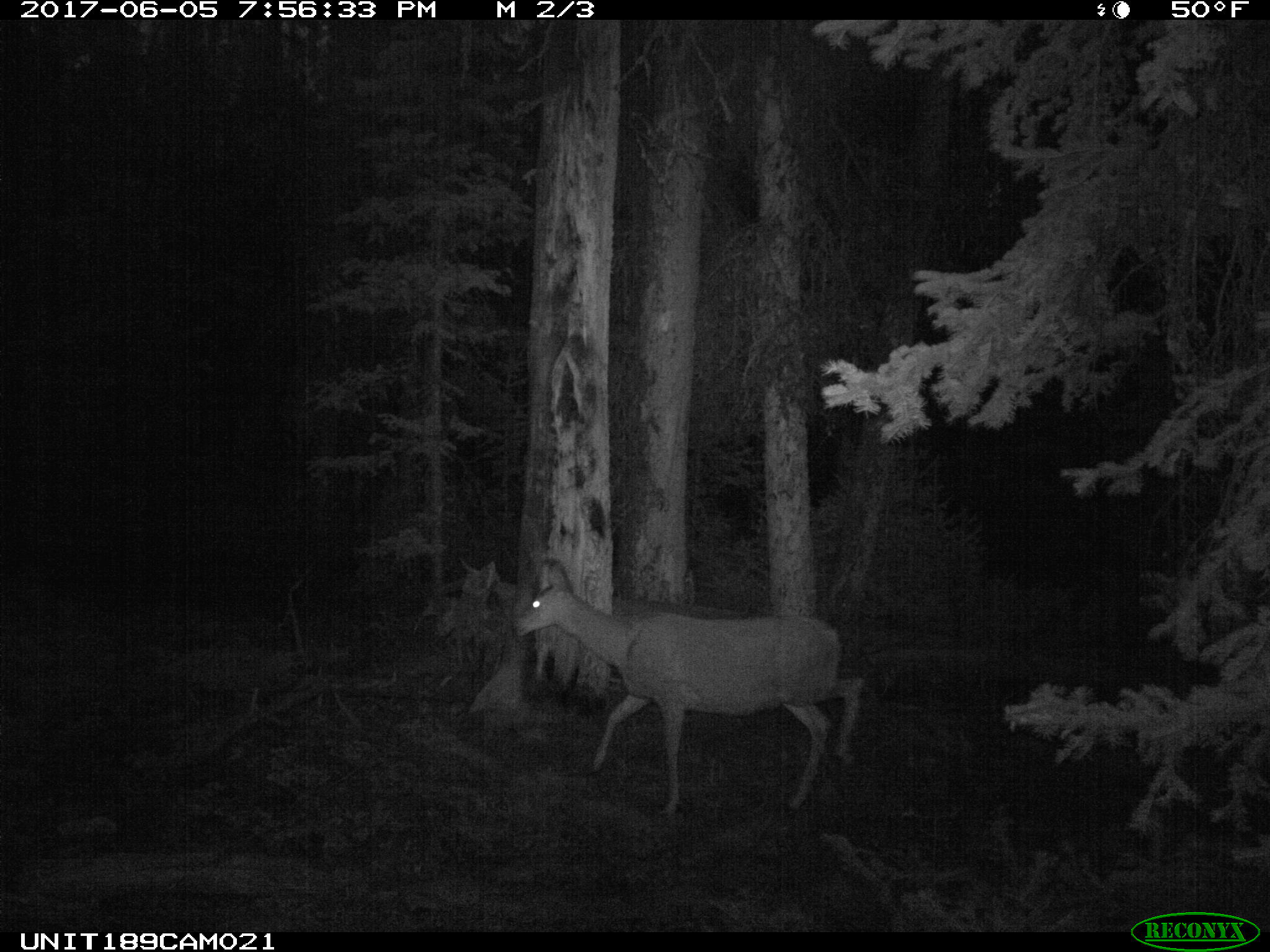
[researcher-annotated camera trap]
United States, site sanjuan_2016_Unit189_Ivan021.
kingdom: Animalia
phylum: Chordata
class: Mammalia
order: Artiodactyla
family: Cervidae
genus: Odocoileus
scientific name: Odocoileus hemionus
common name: mule deer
Odocoileus hemionus (mule deer).